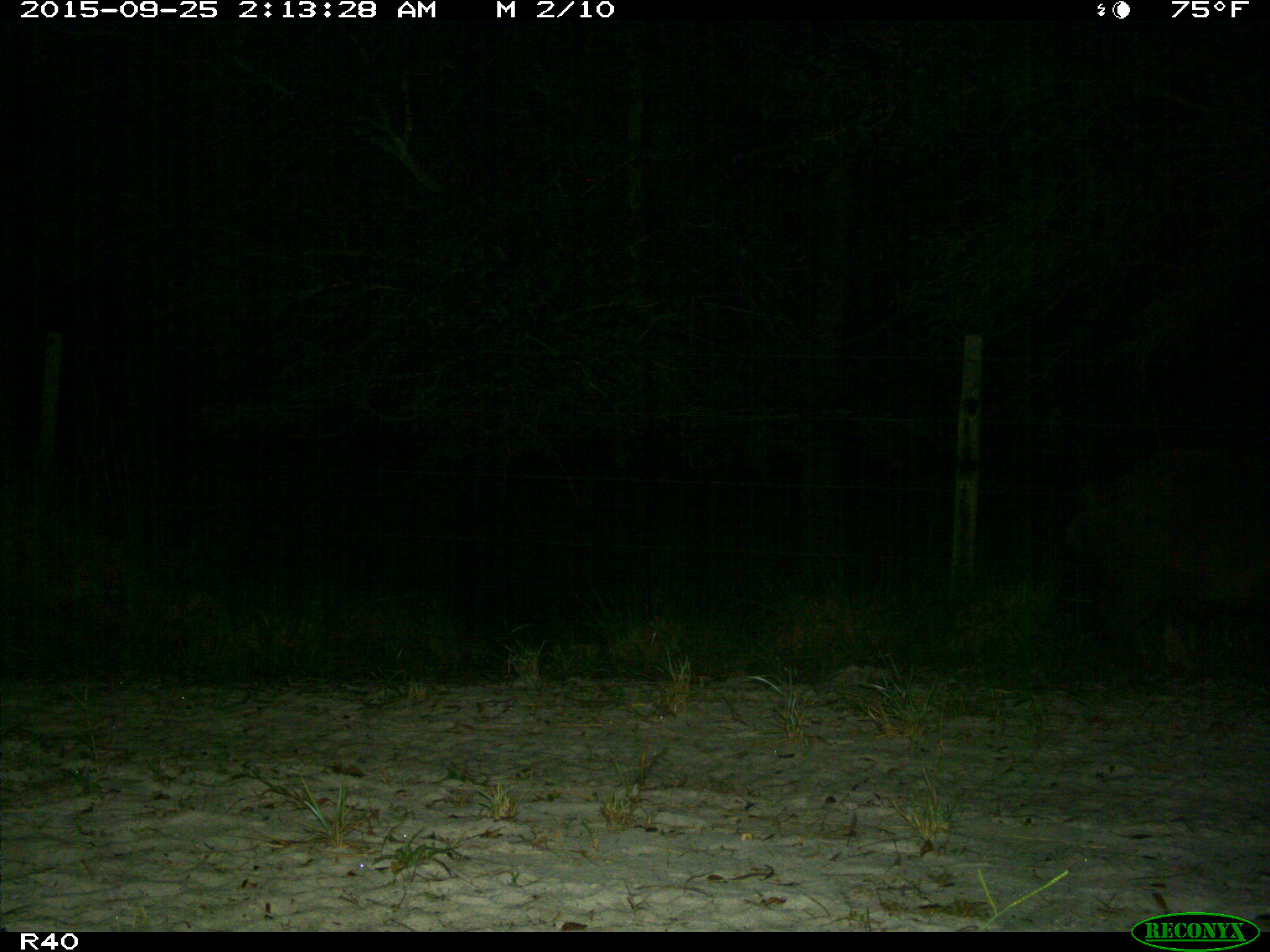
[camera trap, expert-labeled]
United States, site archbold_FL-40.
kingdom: Animalia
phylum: Chordata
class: Mammalia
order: Artiodactyla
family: Suidae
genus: Sus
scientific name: Sus scrofa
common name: wild boar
Sus scrofa (wild boar).